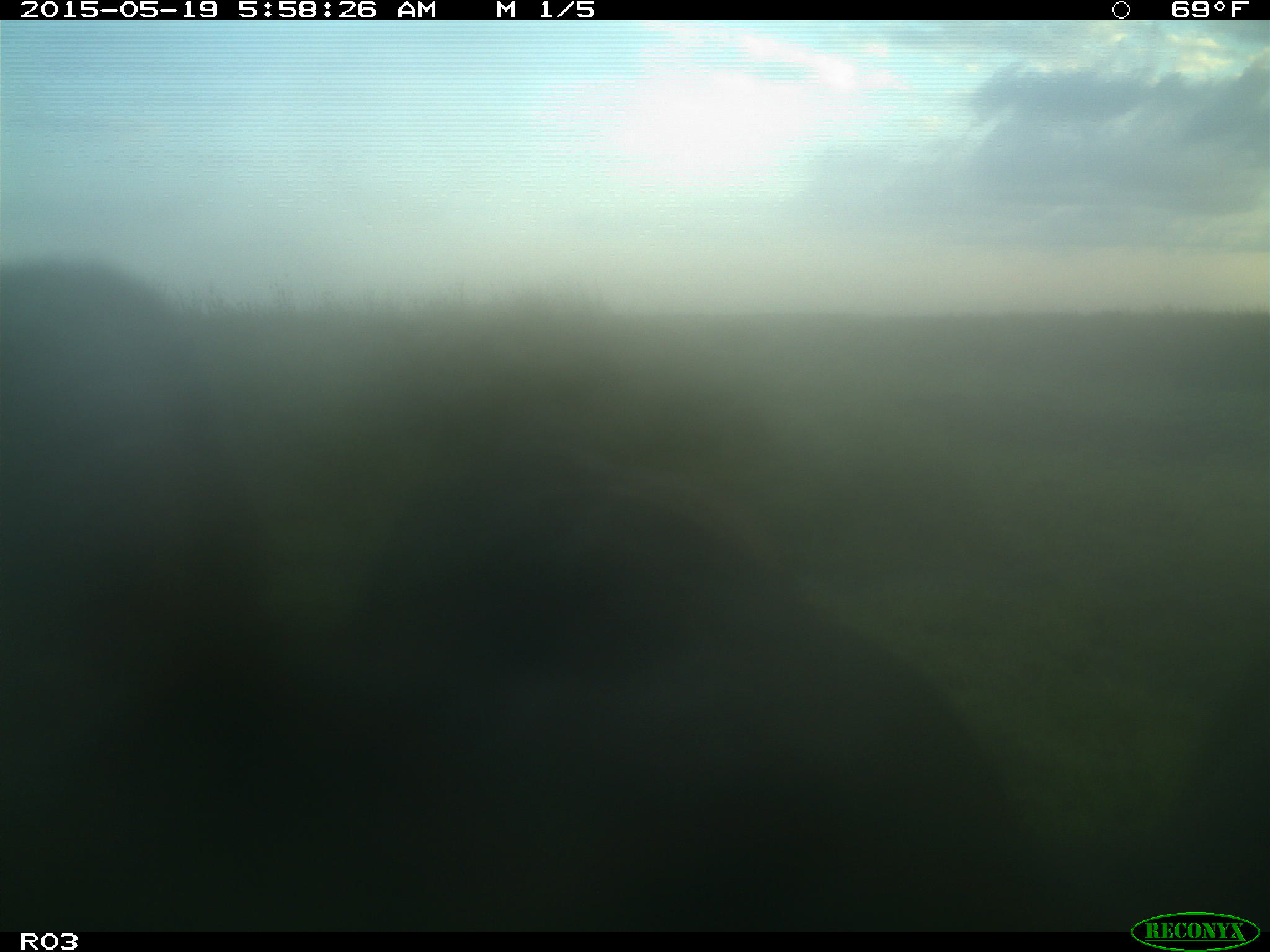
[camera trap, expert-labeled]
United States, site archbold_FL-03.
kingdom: Animalia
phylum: Chordata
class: Mammalia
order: Artiodactyla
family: Bovidae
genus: Bos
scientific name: Bos taurus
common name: domestic cow